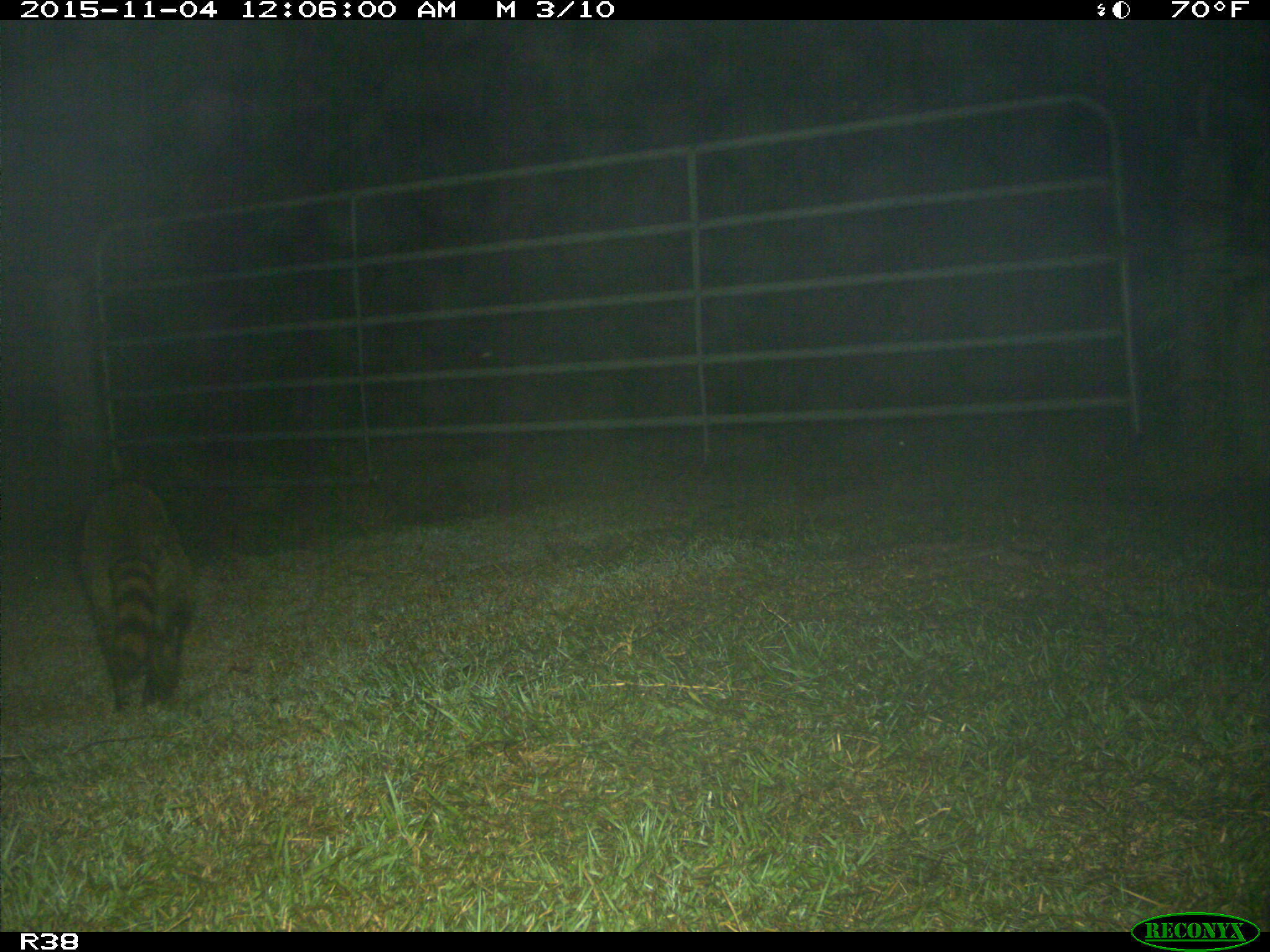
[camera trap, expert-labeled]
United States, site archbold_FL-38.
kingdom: Animalia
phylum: Chordata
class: Mammalia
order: Carnivora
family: Procyonidae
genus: Procyon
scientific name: Procyon lotor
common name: common raccoon